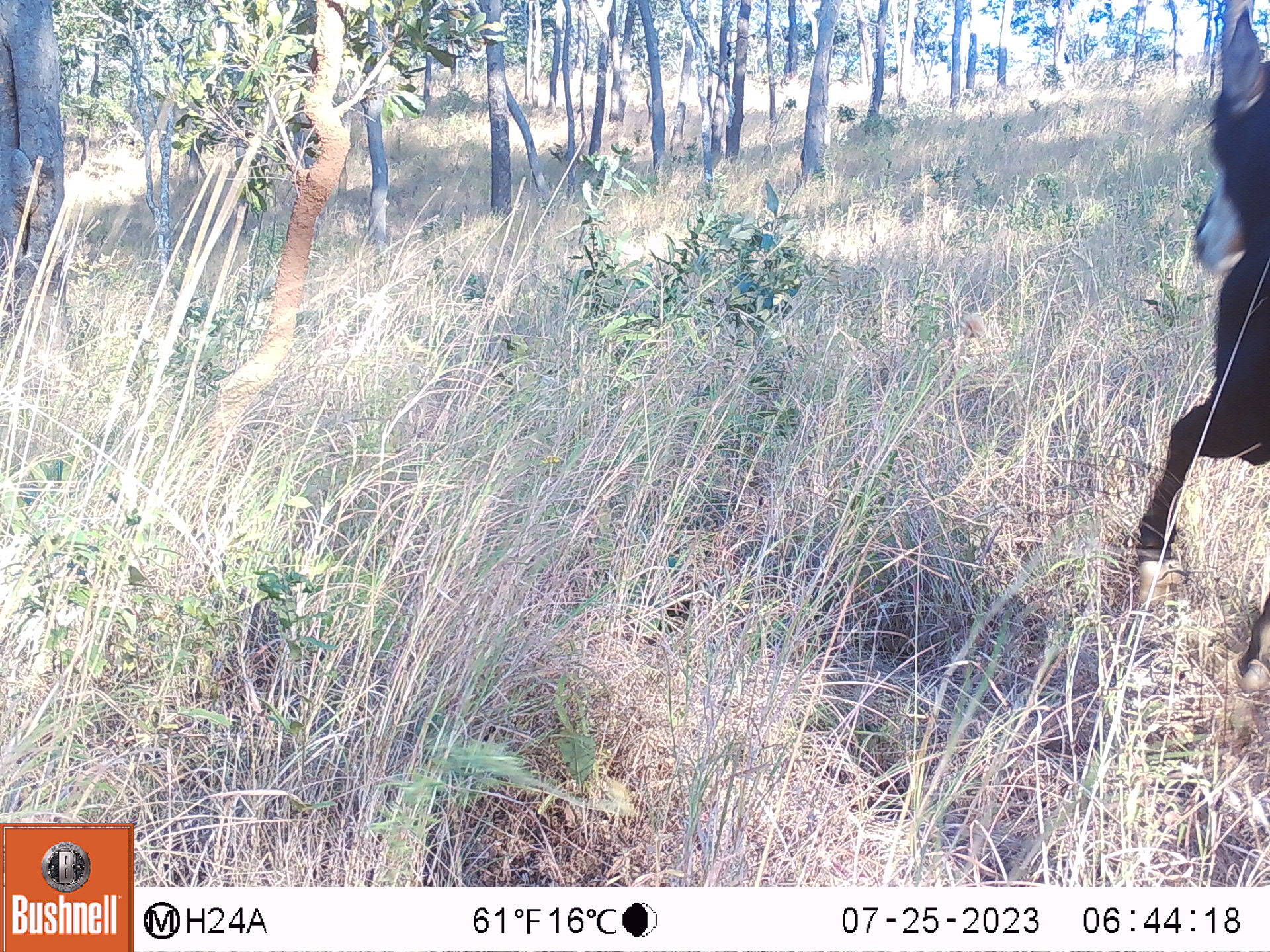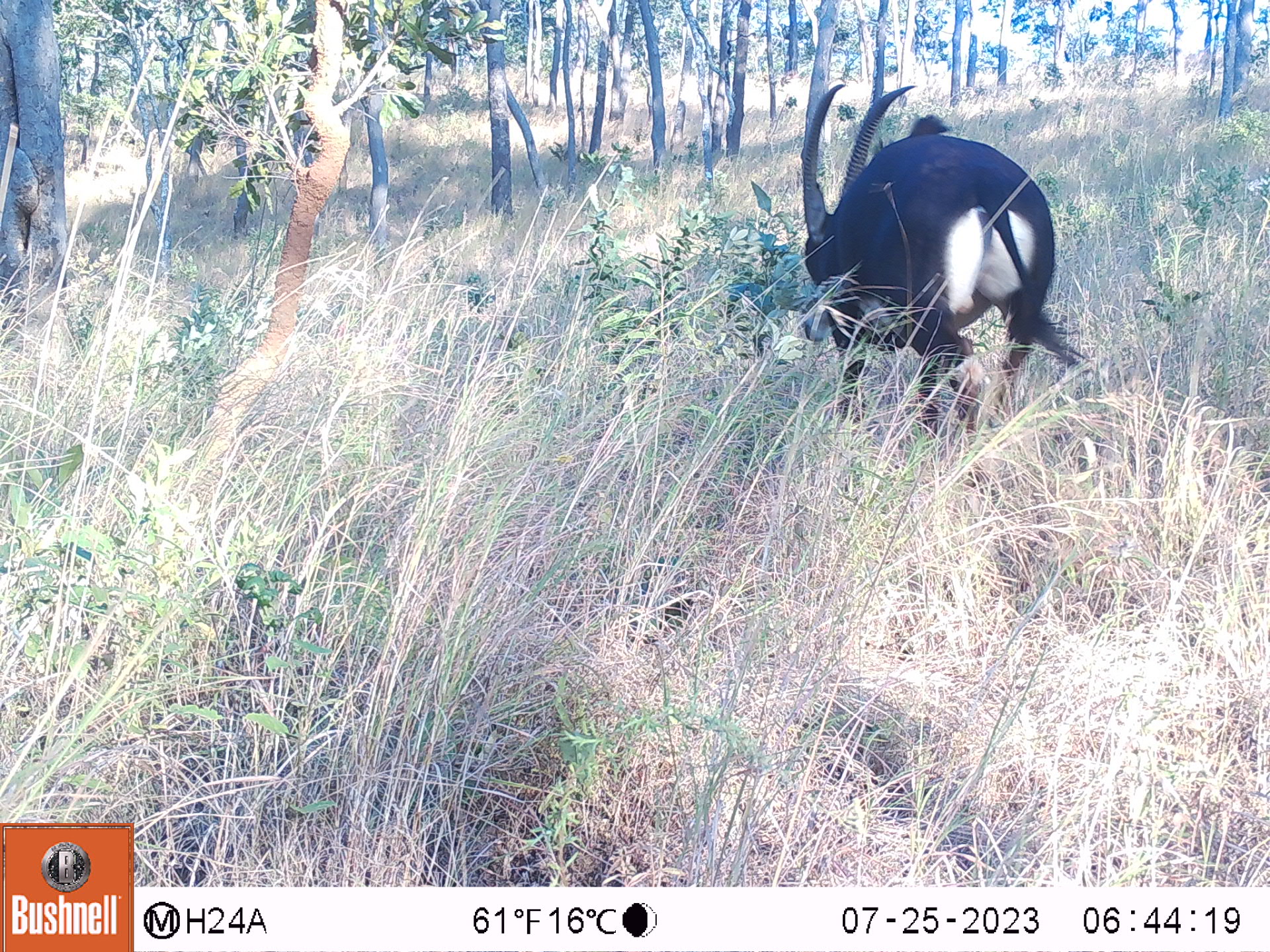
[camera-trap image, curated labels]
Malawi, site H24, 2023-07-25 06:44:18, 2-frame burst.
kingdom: Animalia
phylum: Chordata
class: Mammalia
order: Artiodactyla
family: Bovidae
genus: Hippotragus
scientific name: Hippotragus niger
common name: sable antelope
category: sable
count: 1